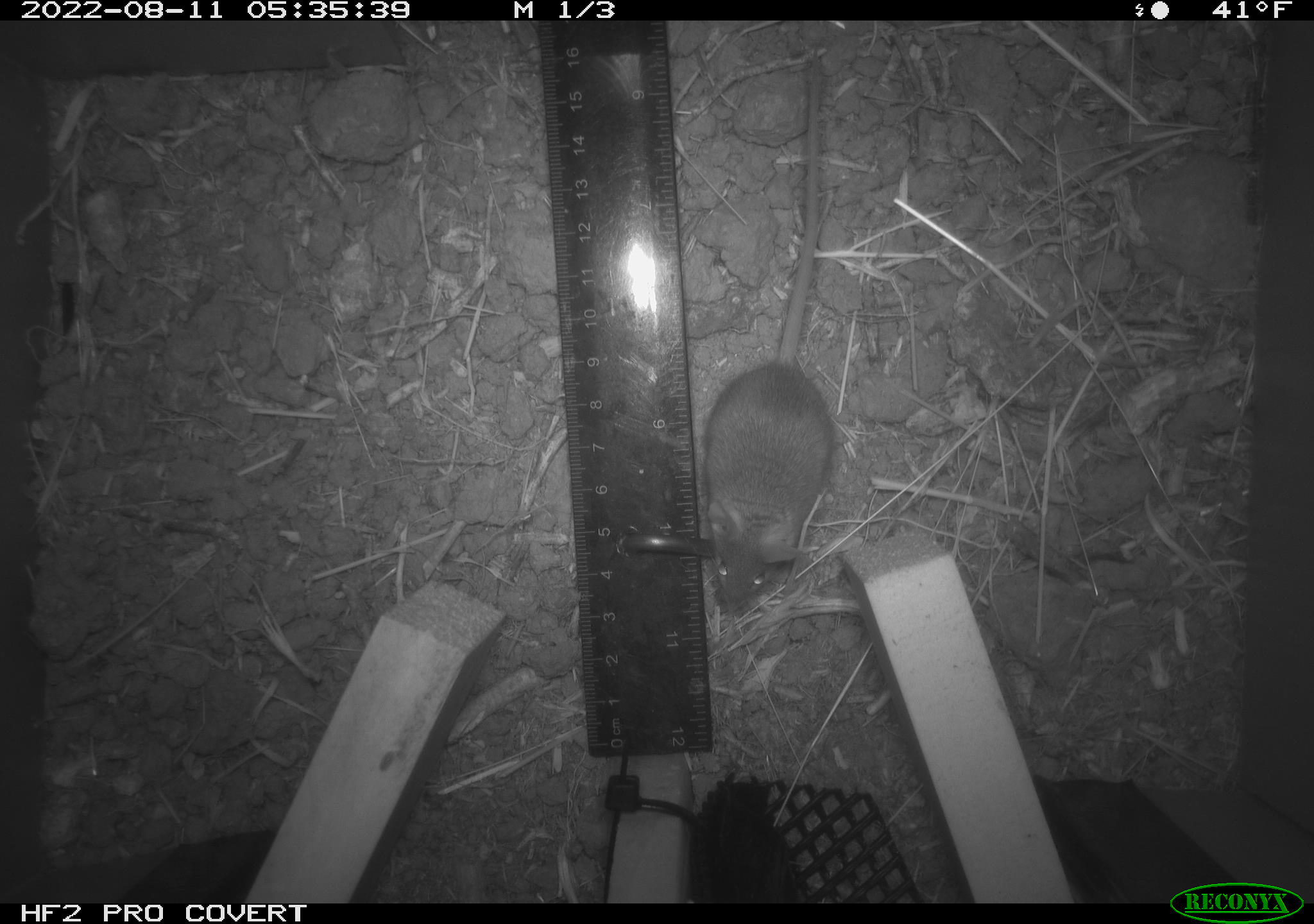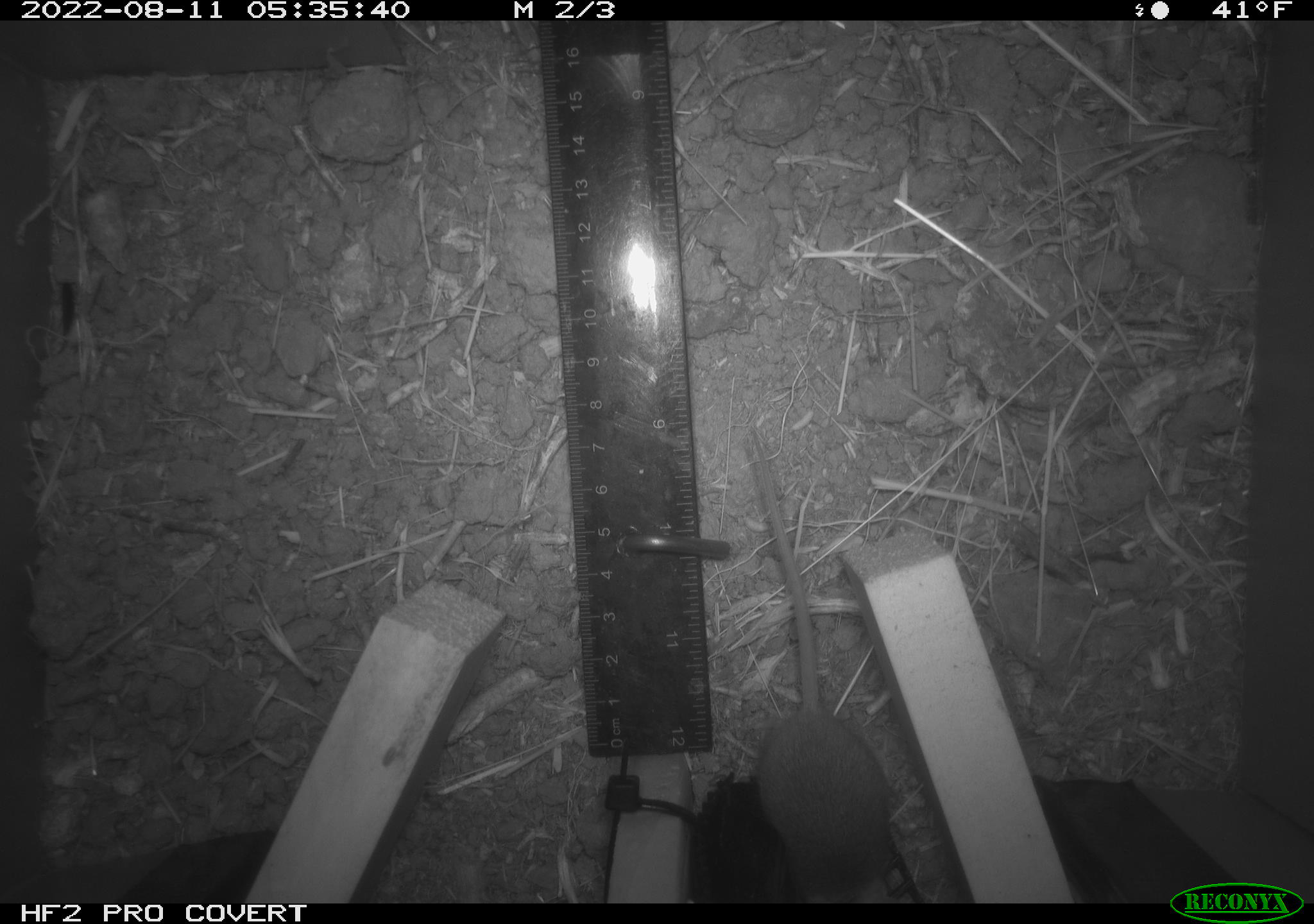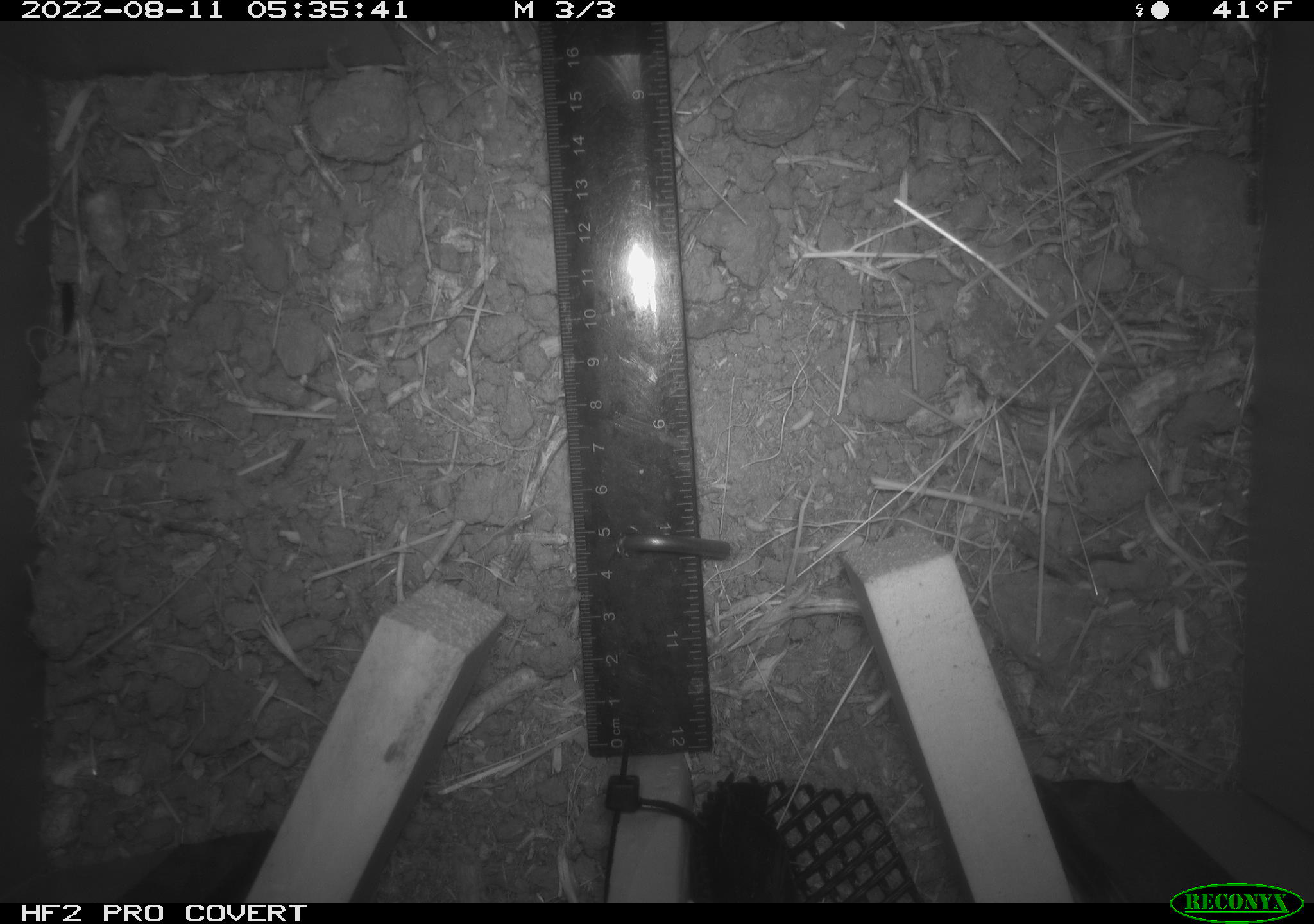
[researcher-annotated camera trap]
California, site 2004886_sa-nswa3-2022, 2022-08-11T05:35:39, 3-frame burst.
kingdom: Animalia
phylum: Chordata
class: Mammalia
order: Rodentia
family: Cricetidae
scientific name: Cricetidae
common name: hamsters, voles, lemmings, and allies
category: cricetidae family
Cricetidae family (hamsters, voles, lemmings, and allies) (Cricetidae).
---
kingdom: Animalia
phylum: Chordata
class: Mammalia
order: Rodentia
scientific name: Rodentia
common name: mouse species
Mouse species (Rodentia).